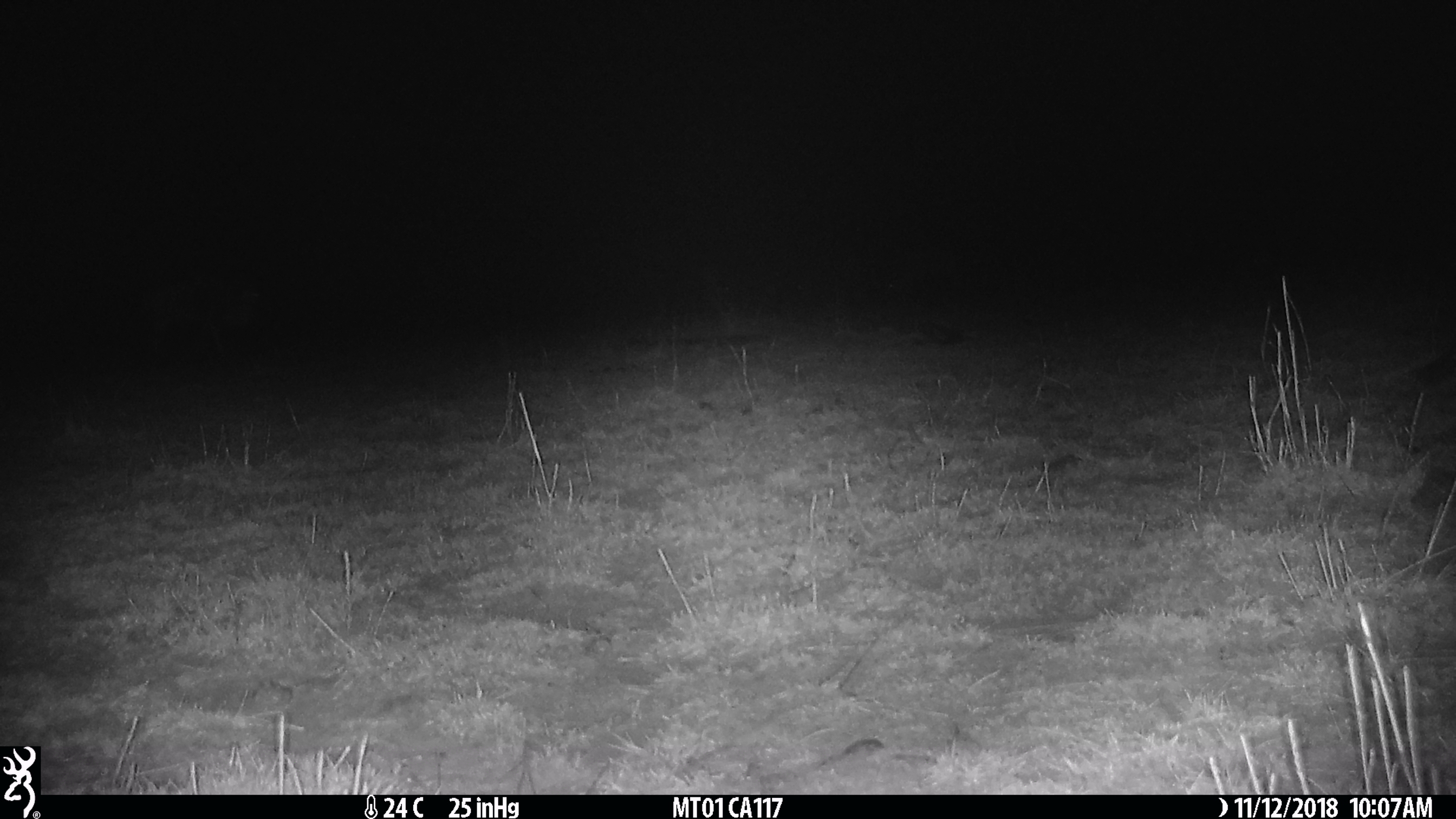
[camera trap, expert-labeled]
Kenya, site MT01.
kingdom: Animalia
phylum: Chordata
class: Mammalia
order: Artiodactyla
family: Bovidae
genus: Connochaetes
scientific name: Connochaetes taurinus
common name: blue wildebeest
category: wildebeest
Wildebeest (blue wildebeest) (Connochaetes taurinus).